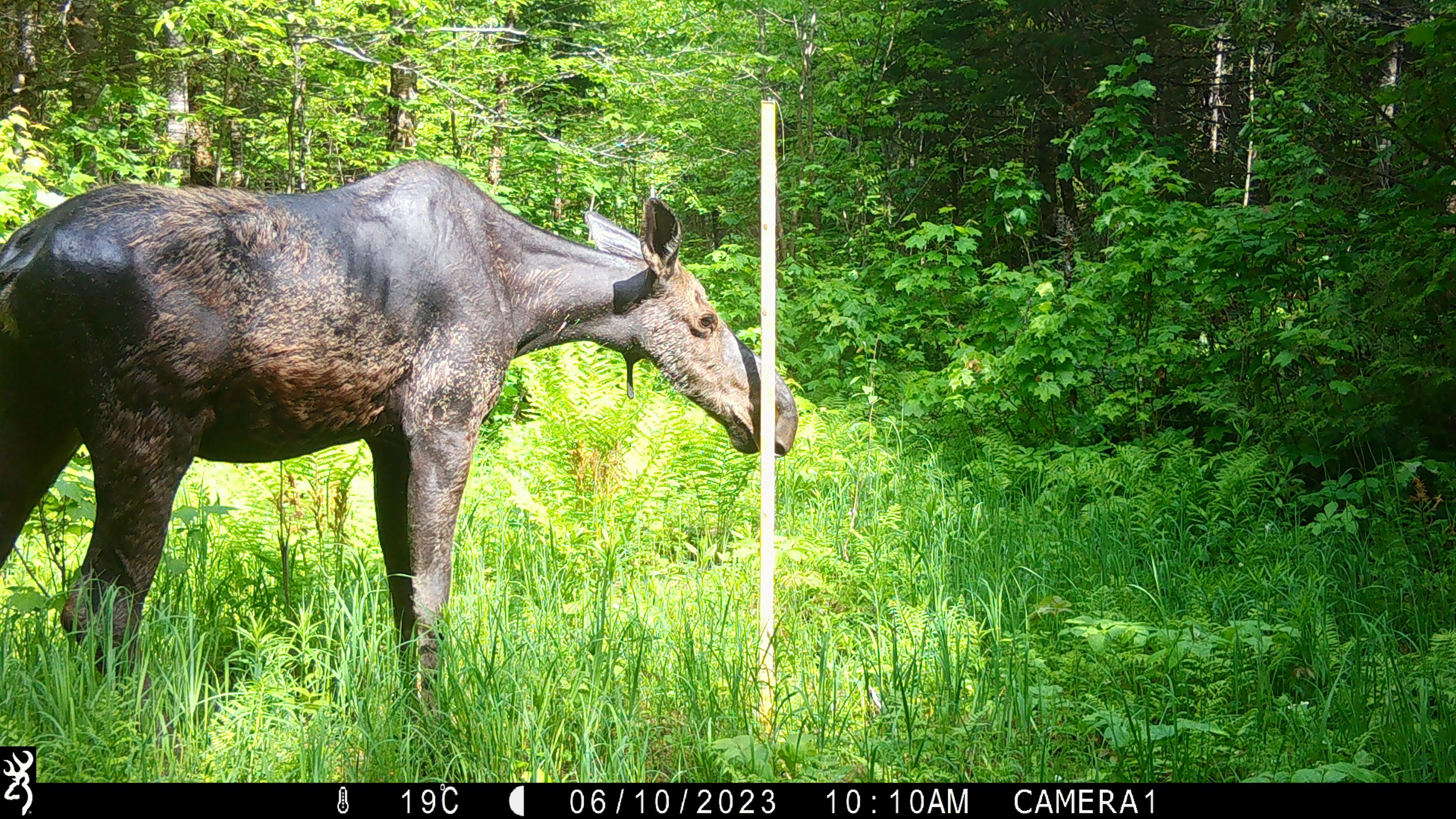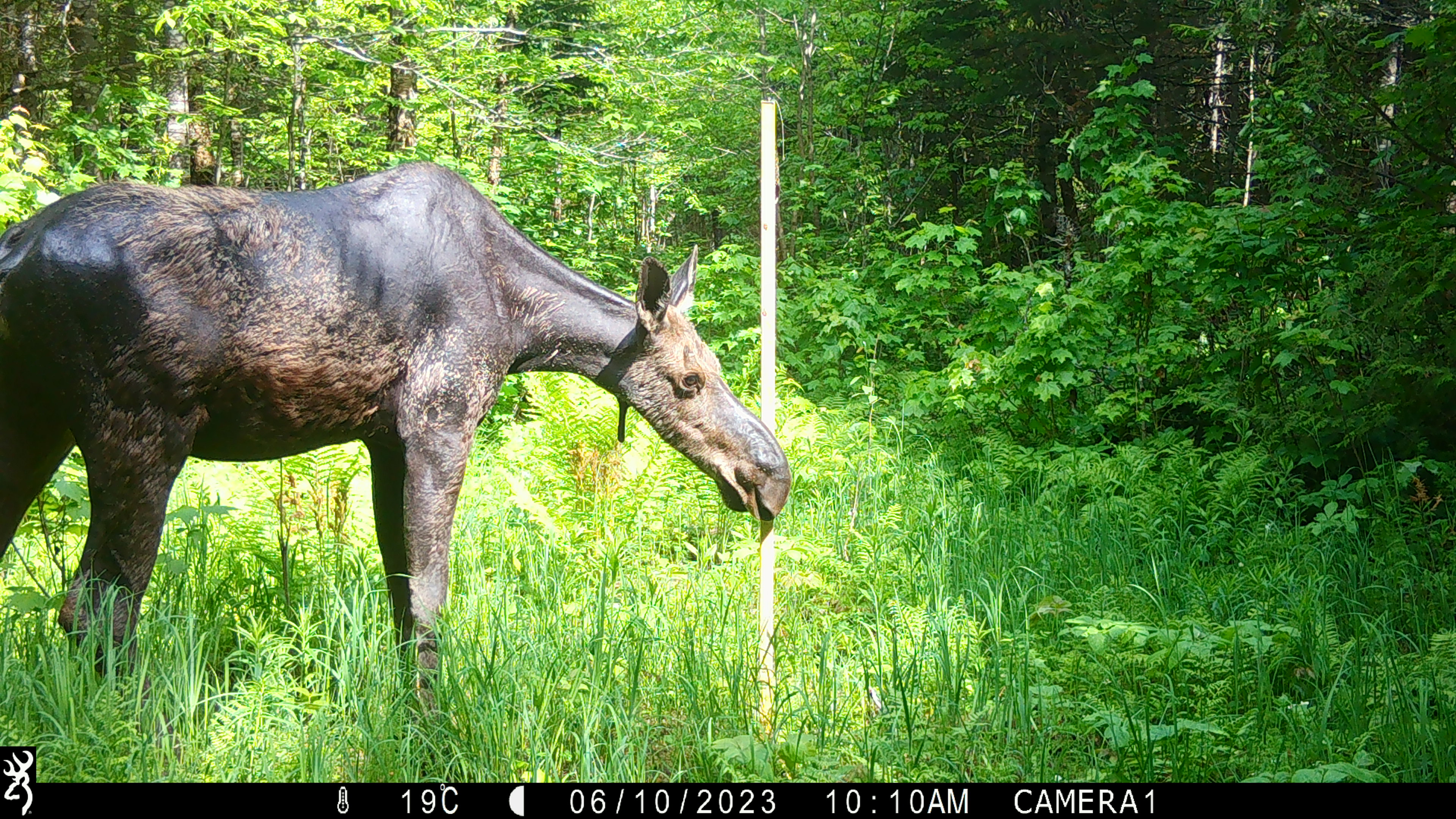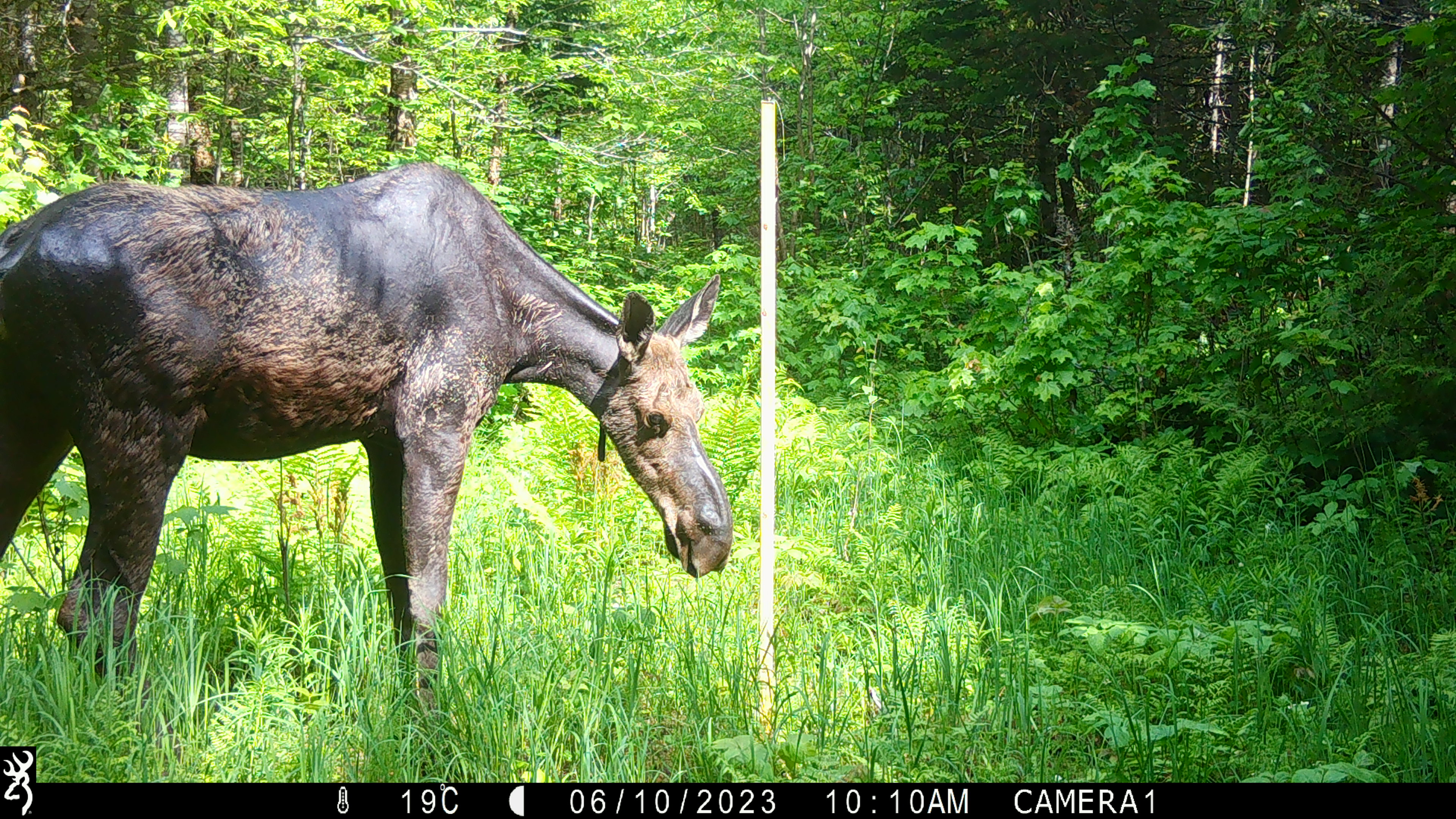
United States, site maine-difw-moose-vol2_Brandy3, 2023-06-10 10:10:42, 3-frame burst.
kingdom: Animalia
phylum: Chordata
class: Mammalia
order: Artiodactyla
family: Cervidae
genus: Alces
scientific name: Alces alces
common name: moose